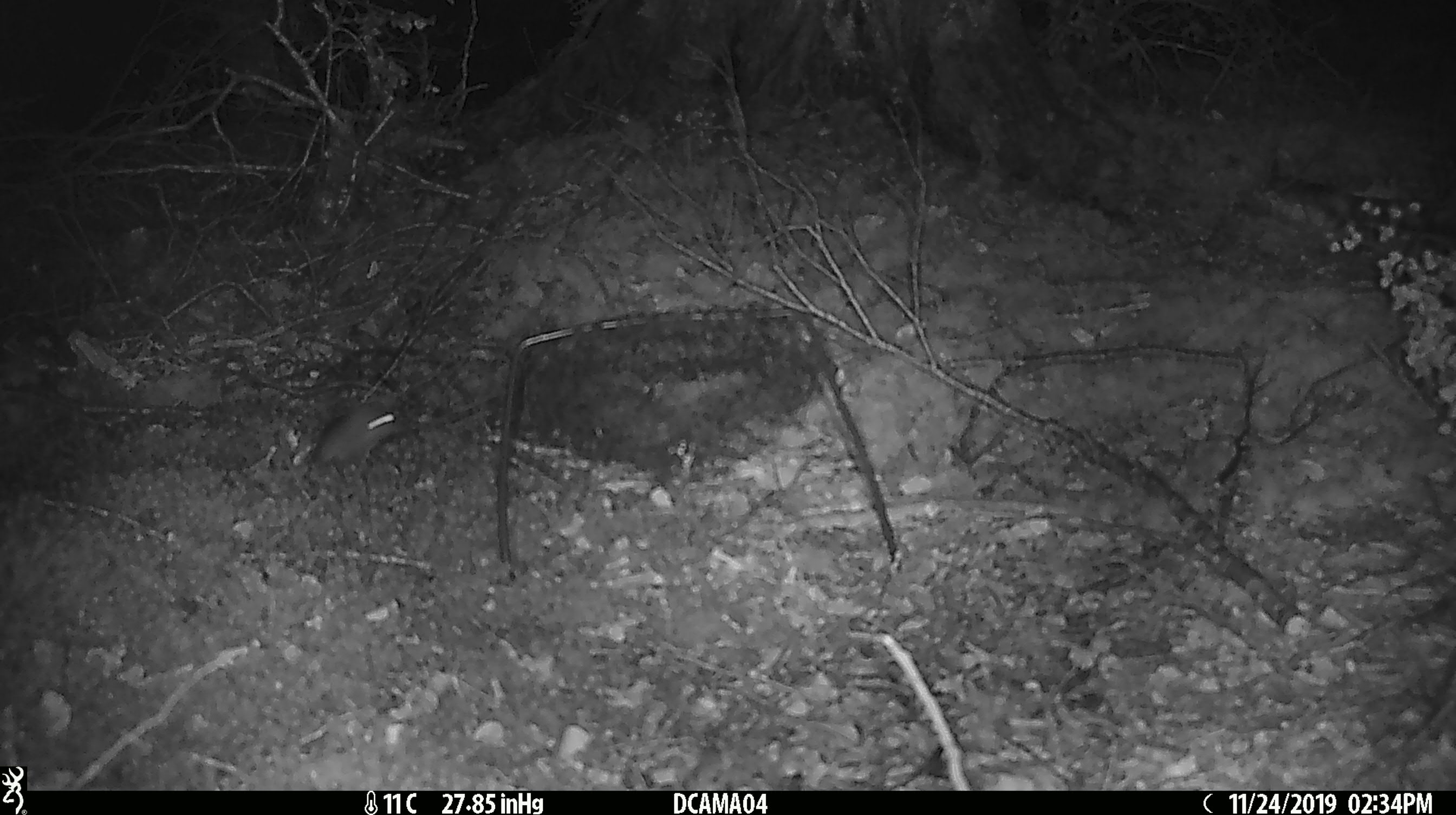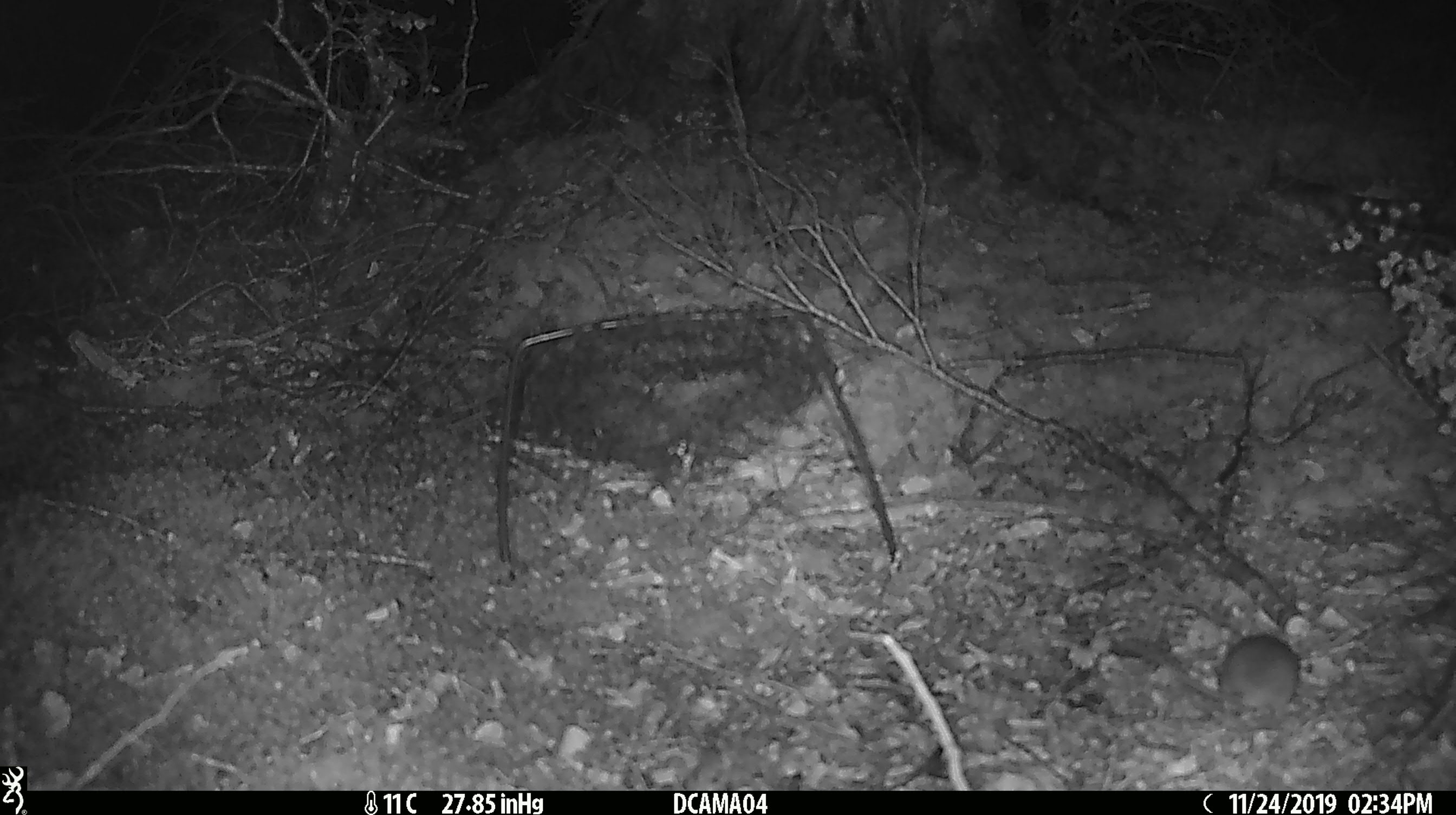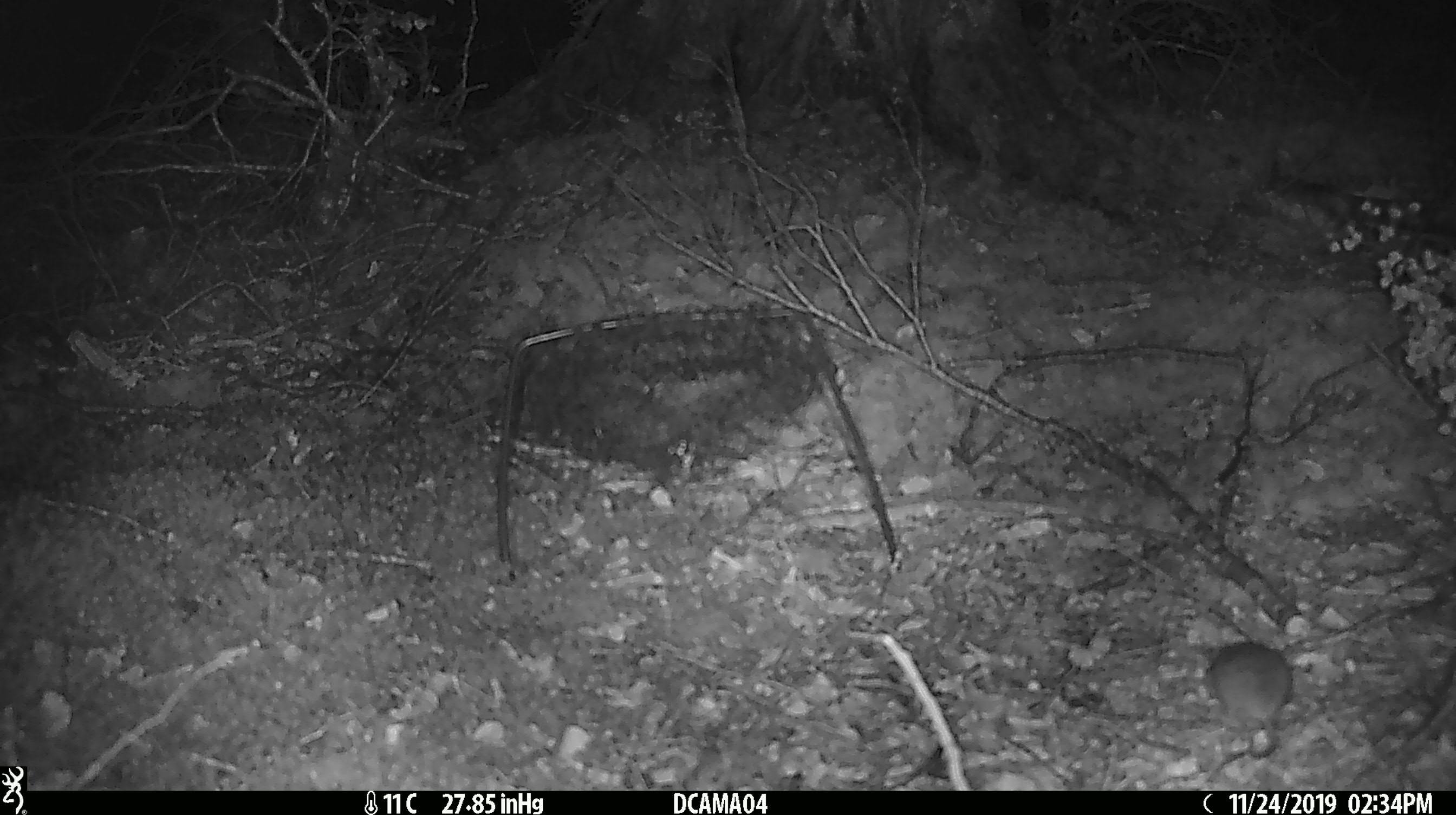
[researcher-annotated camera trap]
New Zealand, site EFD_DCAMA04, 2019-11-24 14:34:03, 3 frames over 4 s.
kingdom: Animalia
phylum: Chordata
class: Mammalia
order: Rodentia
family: Muridae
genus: Mus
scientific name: Mus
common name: mouse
Mouse (Mus).